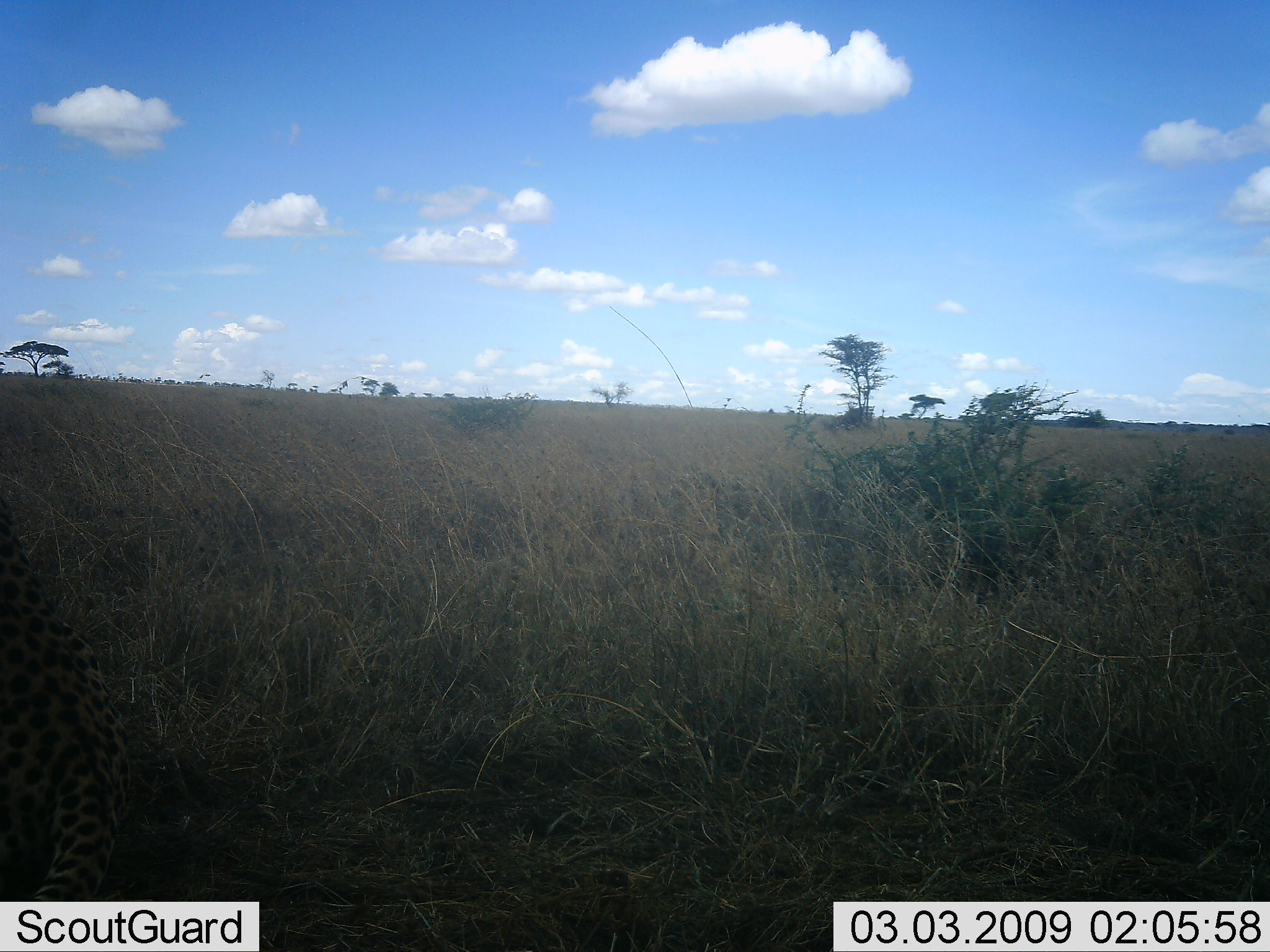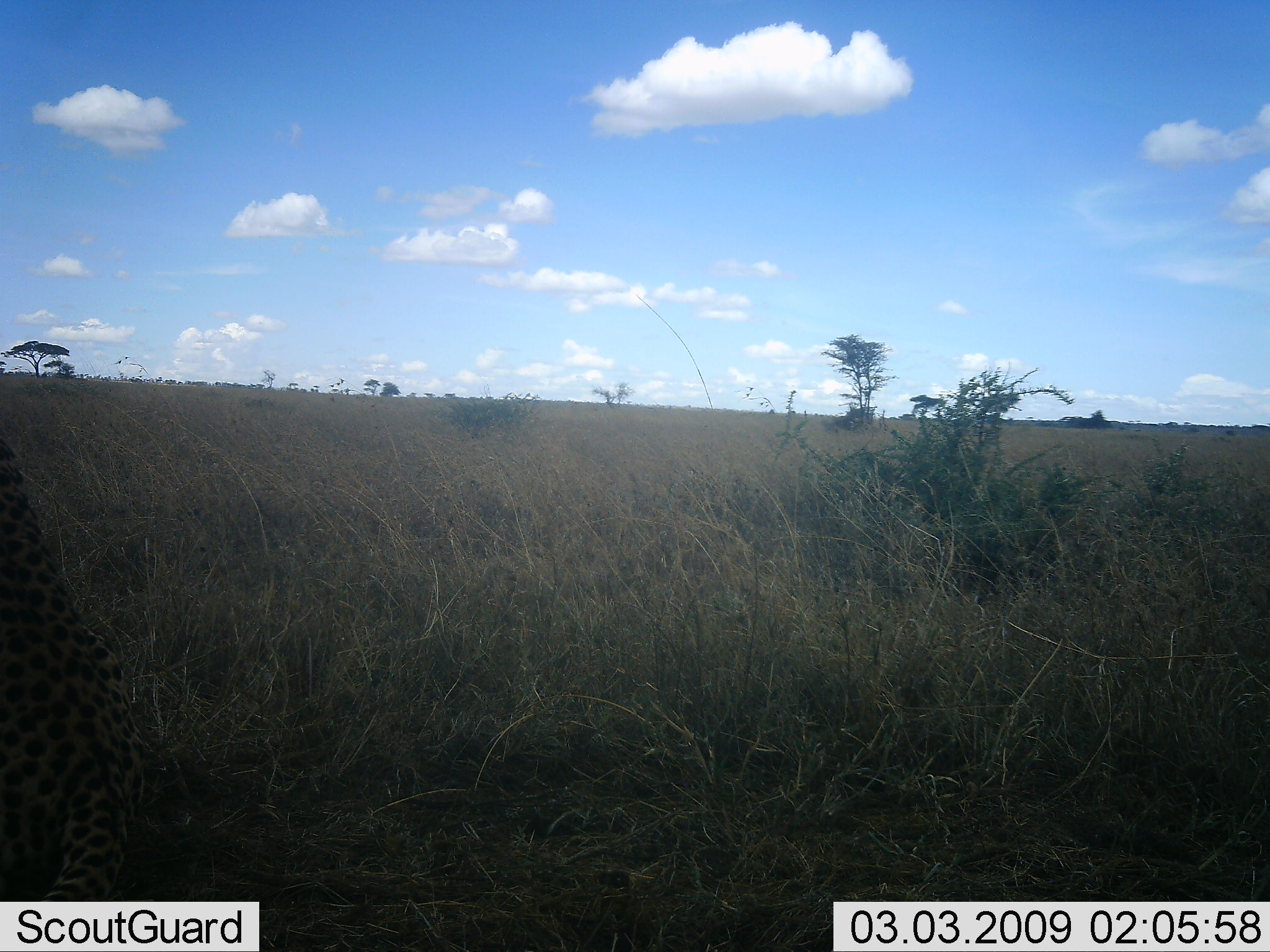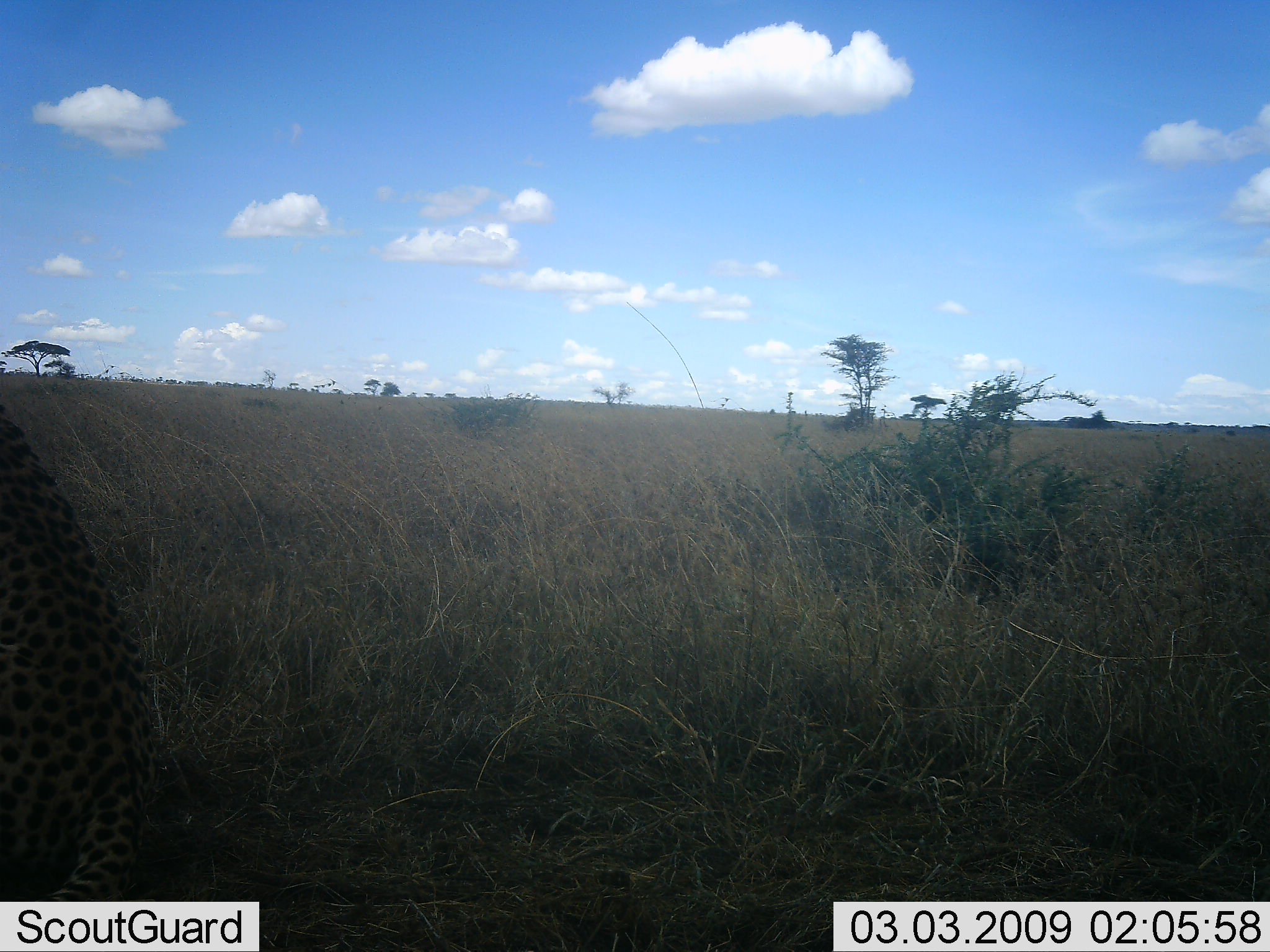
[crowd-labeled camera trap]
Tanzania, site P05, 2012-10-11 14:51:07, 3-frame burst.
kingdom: Animalia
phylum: Chordata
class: Mammalia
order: Carnivora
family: Felidae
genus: Acinonyx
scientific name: Acinonyx jubatus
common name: cheetah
Cheetah (Acinonyx jubatus), count 1. Behavior (volunteer vote fractions): standing 40%, resting 50%, moving 10%, interacting 0%. Young present (vote fraction): 0%. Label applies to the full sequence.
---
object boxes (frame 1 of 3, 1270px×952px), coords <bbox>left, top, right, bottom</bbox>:
animal: <bbox>0, 508, 136, 901</bbox>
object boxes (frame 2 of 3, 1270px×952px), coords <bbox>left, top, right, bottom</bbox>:
animal: <bbox>0, 422, 203, 903</bbox>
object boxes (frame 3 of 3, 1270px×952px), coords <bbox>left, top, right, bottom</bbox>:
animal: <bbox>0, 395, 192, 900</bbox>